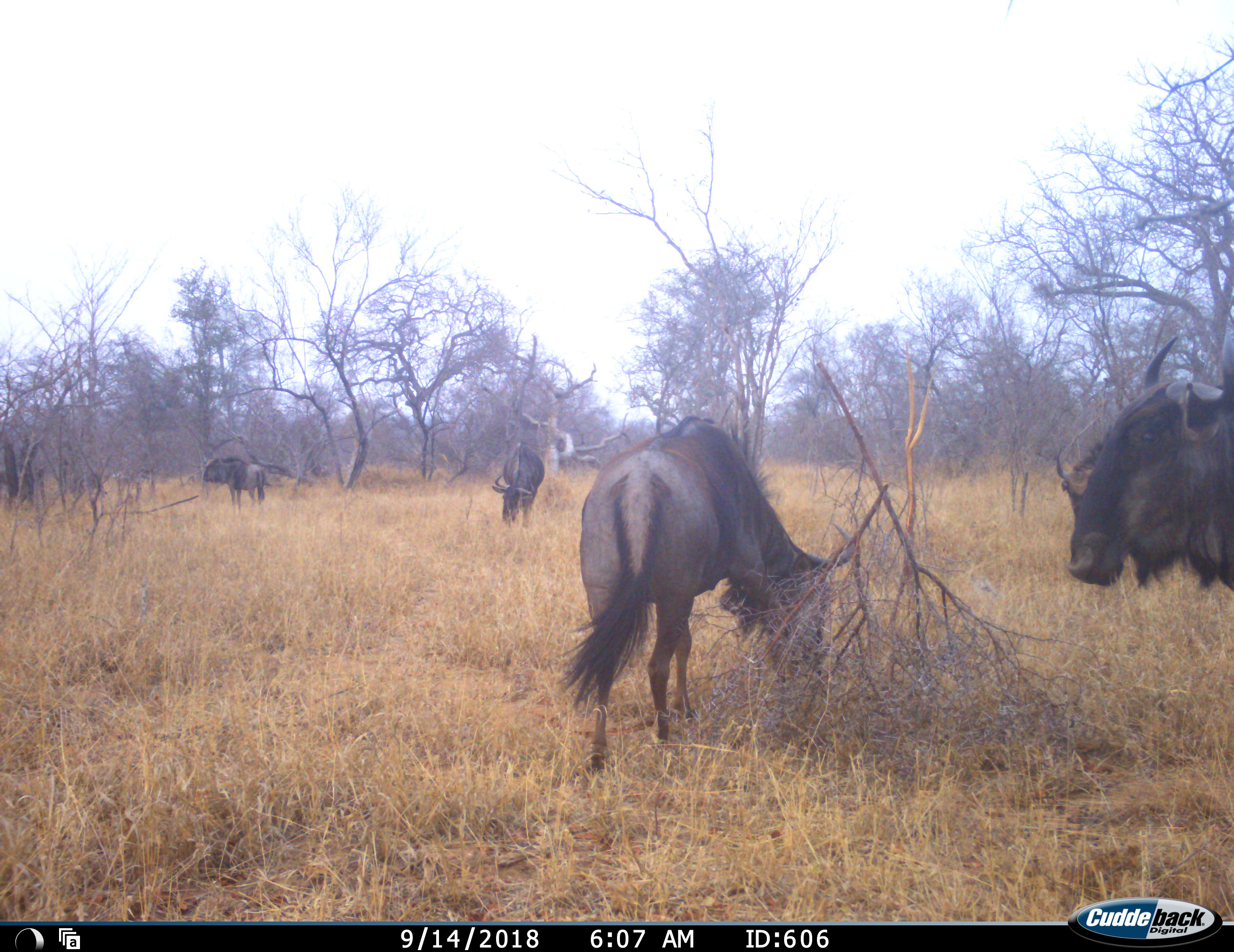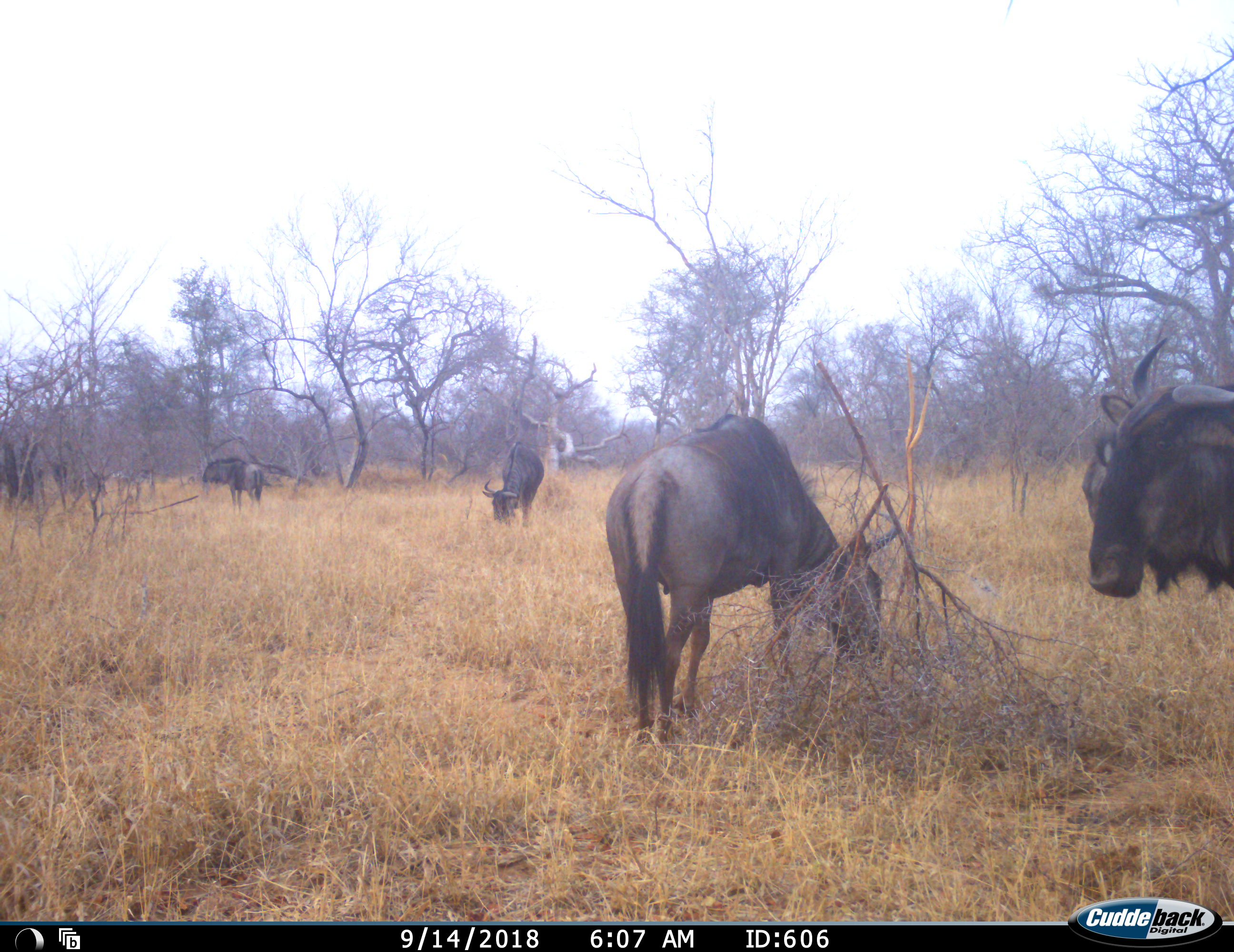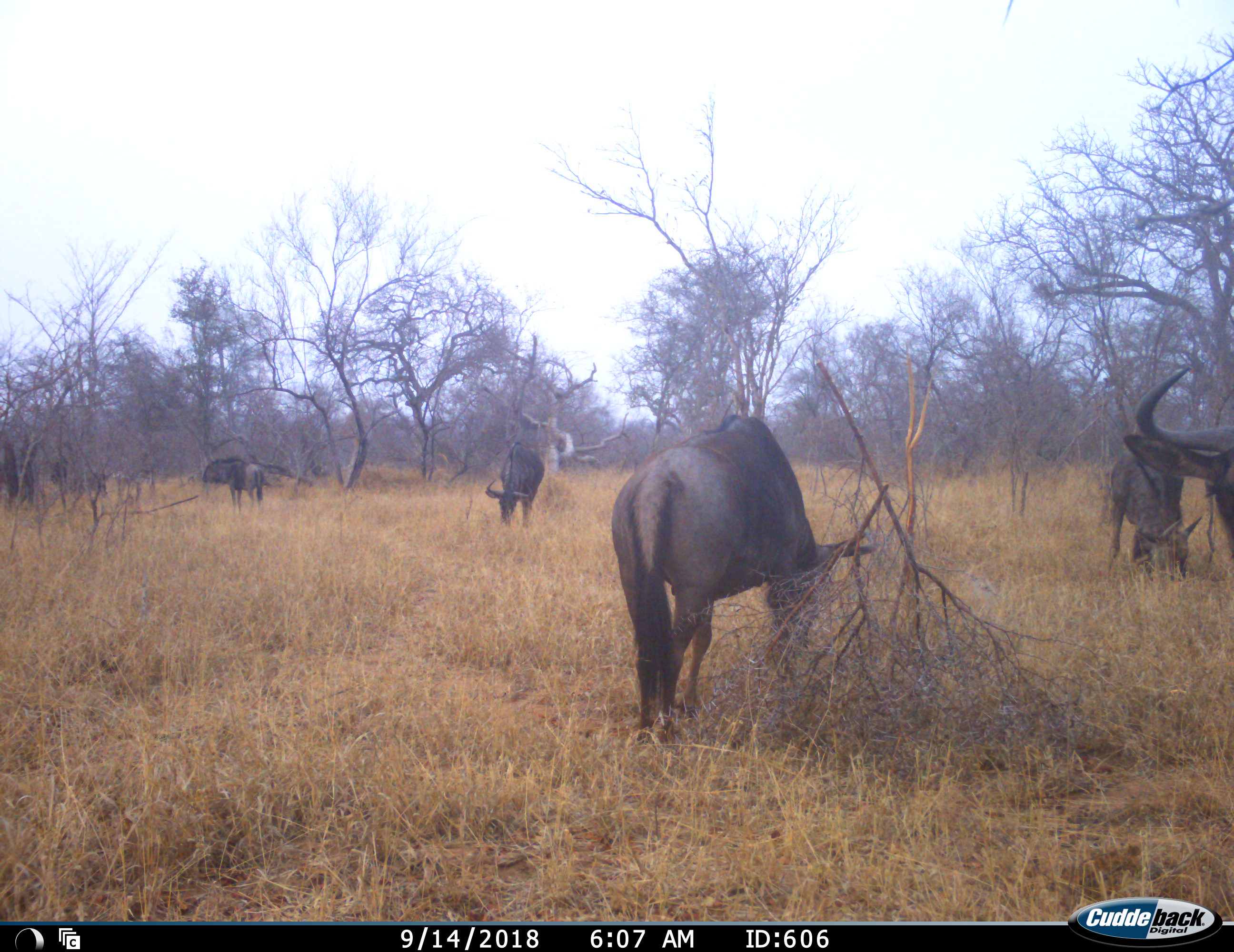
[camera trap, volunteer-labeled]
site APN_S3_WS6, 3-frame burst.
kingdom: Animalia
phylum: Chordata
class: Mammalia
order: Artiodactyla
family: Bovidae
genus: Connochaetes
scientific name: Connochaetes taurinus taurinus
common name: blue wildebeest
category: wildebeestblue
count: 6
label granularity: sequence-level